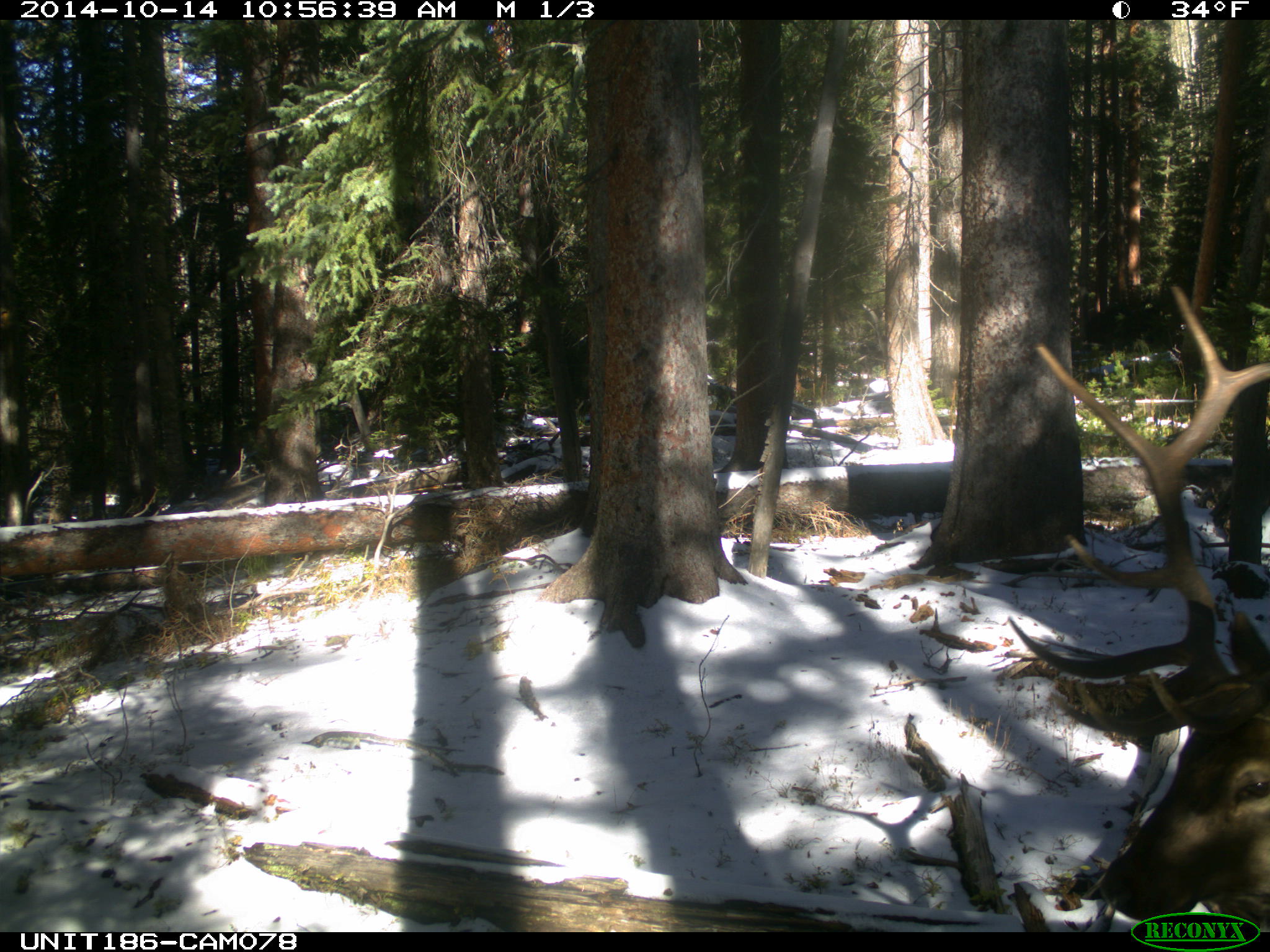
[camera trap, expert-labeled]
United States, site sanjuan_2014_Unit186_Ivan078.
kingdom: Animalia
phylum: Chordata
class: Mammalia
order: Artiodactyla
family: Cervidae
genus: Cervus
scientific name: Cervus elaphus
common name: red deer